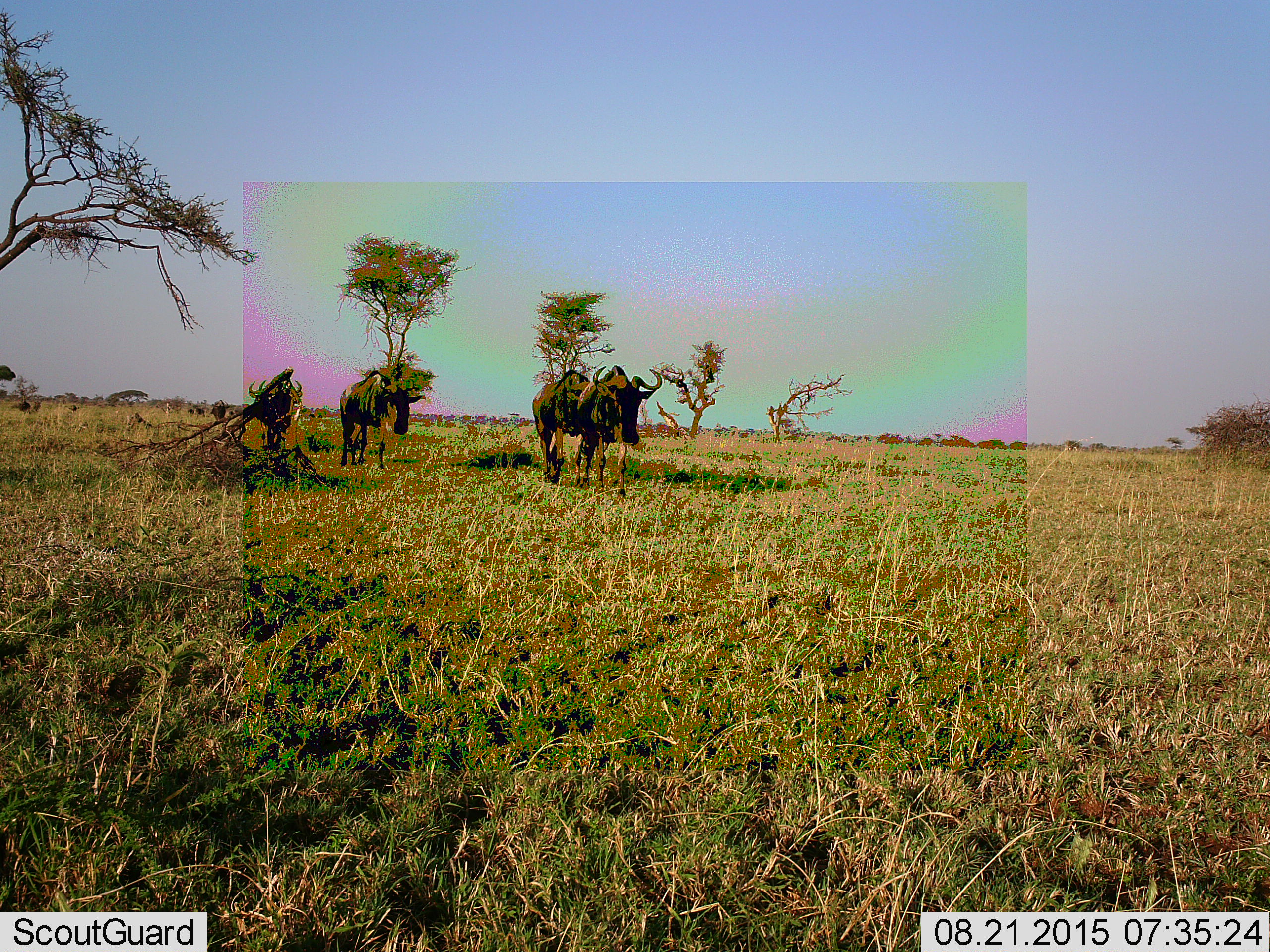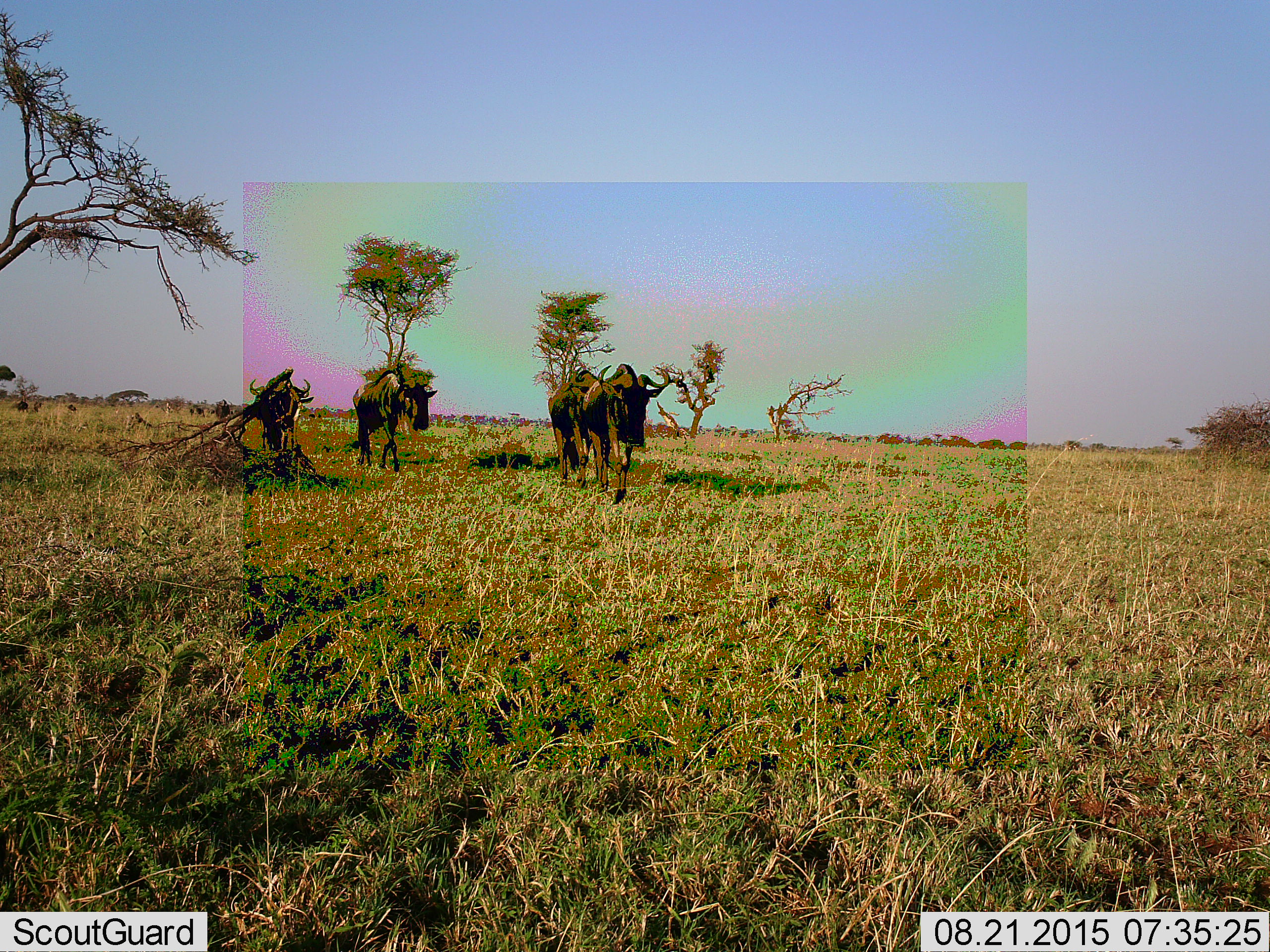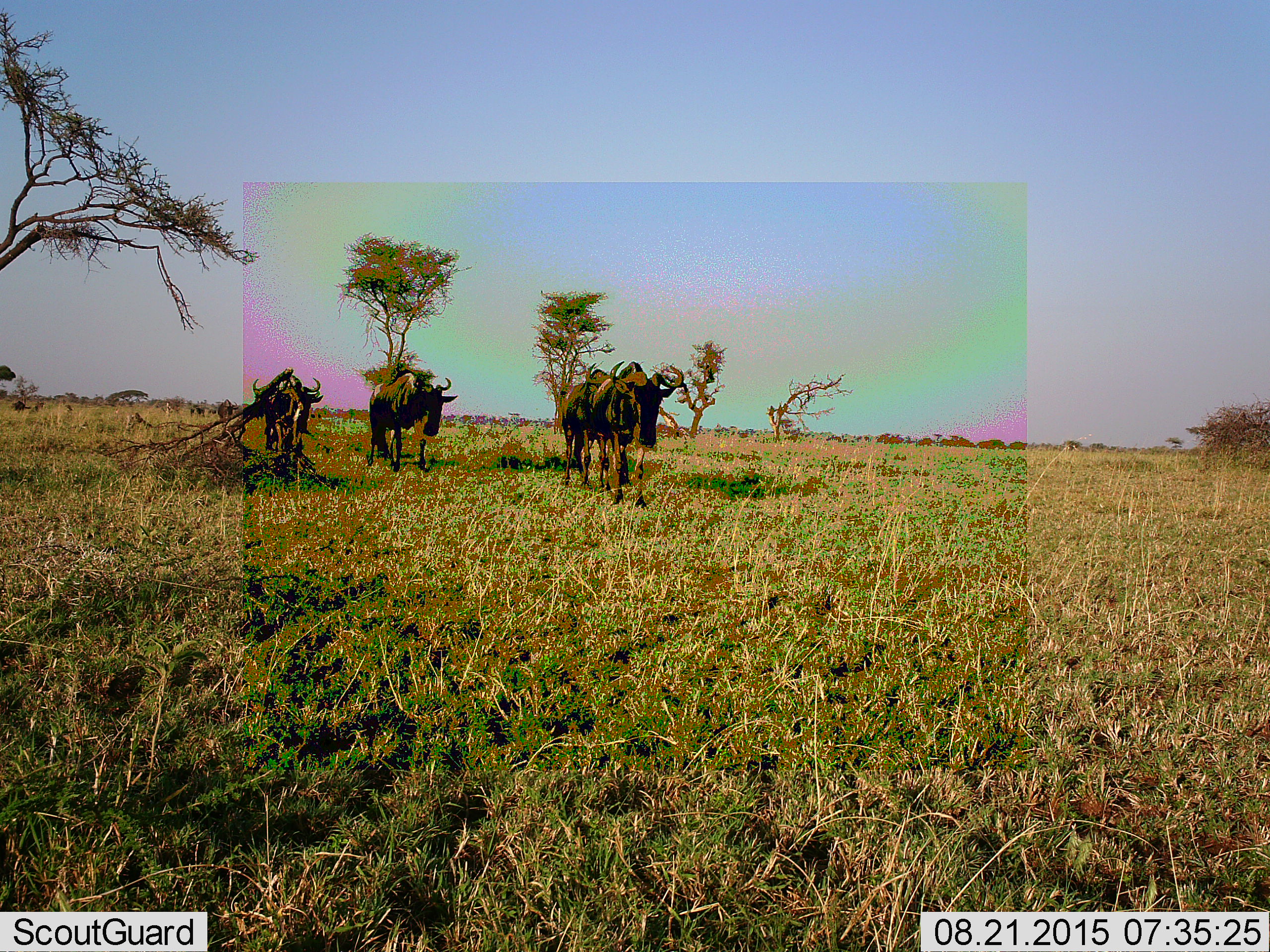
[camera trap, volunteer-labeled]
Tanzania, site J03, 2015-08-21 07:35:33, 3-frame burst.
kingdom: Animalia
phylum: Chordata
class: Mammalia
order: Artiodactyla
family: Bovidae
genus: Connochaetes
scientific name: Connochaetes taurinus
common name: blue wildebeest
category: wildebeest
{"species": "wildebeest (blue wildebeest) (Connochaetes taurinus)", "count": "5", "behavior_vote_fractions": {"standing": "0%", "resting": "0%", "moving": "100%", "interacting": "0%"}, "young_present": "0%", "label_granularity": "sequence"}